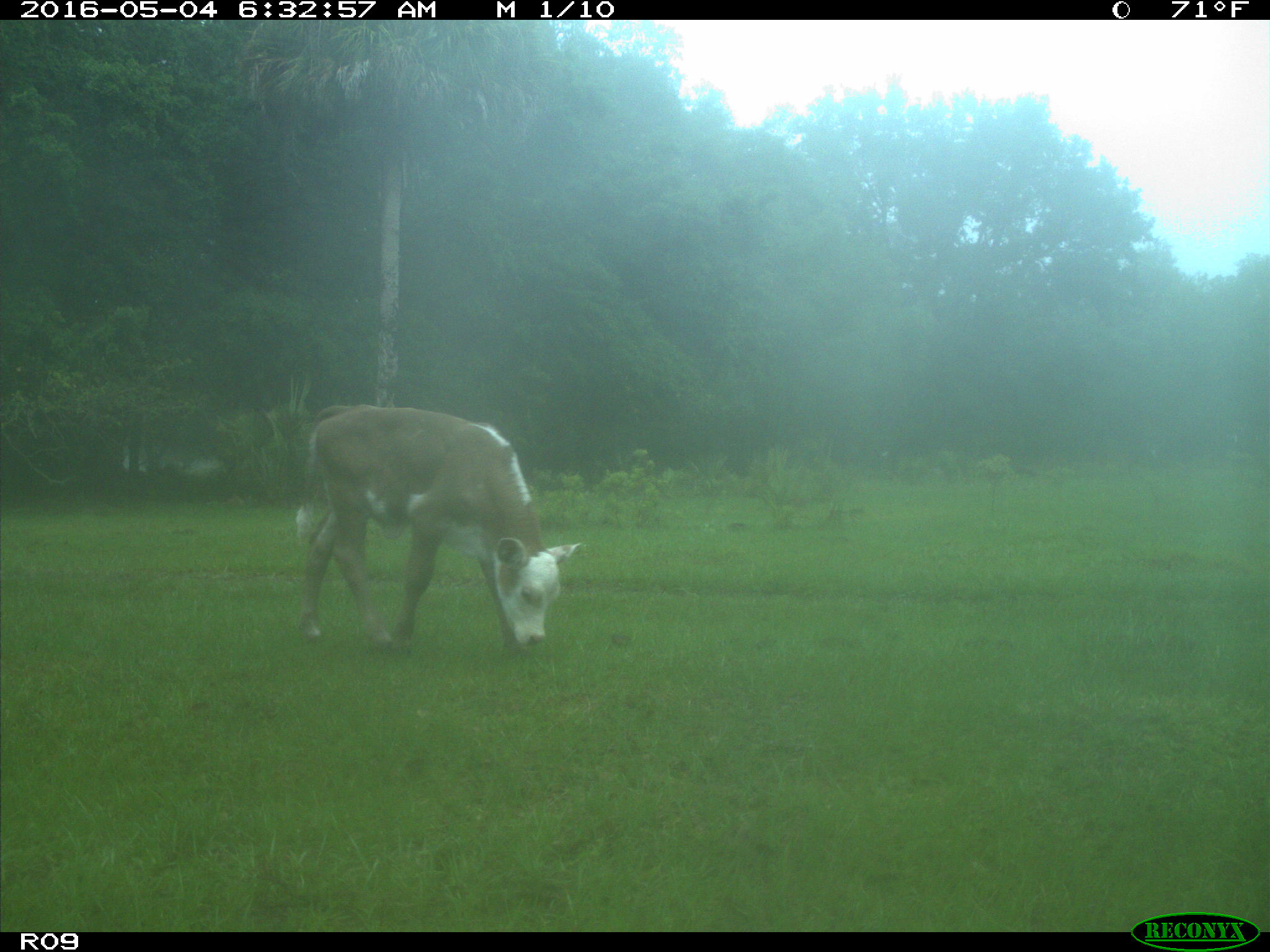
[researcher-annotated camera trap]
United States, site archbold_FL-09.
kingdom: Animalia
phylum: Chordata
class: Mammalia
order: Artiodactyla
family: Bovidae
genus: Bos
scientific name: Bos taurus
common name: domestic cow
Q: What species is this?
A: Bos taurus (domestic cow).